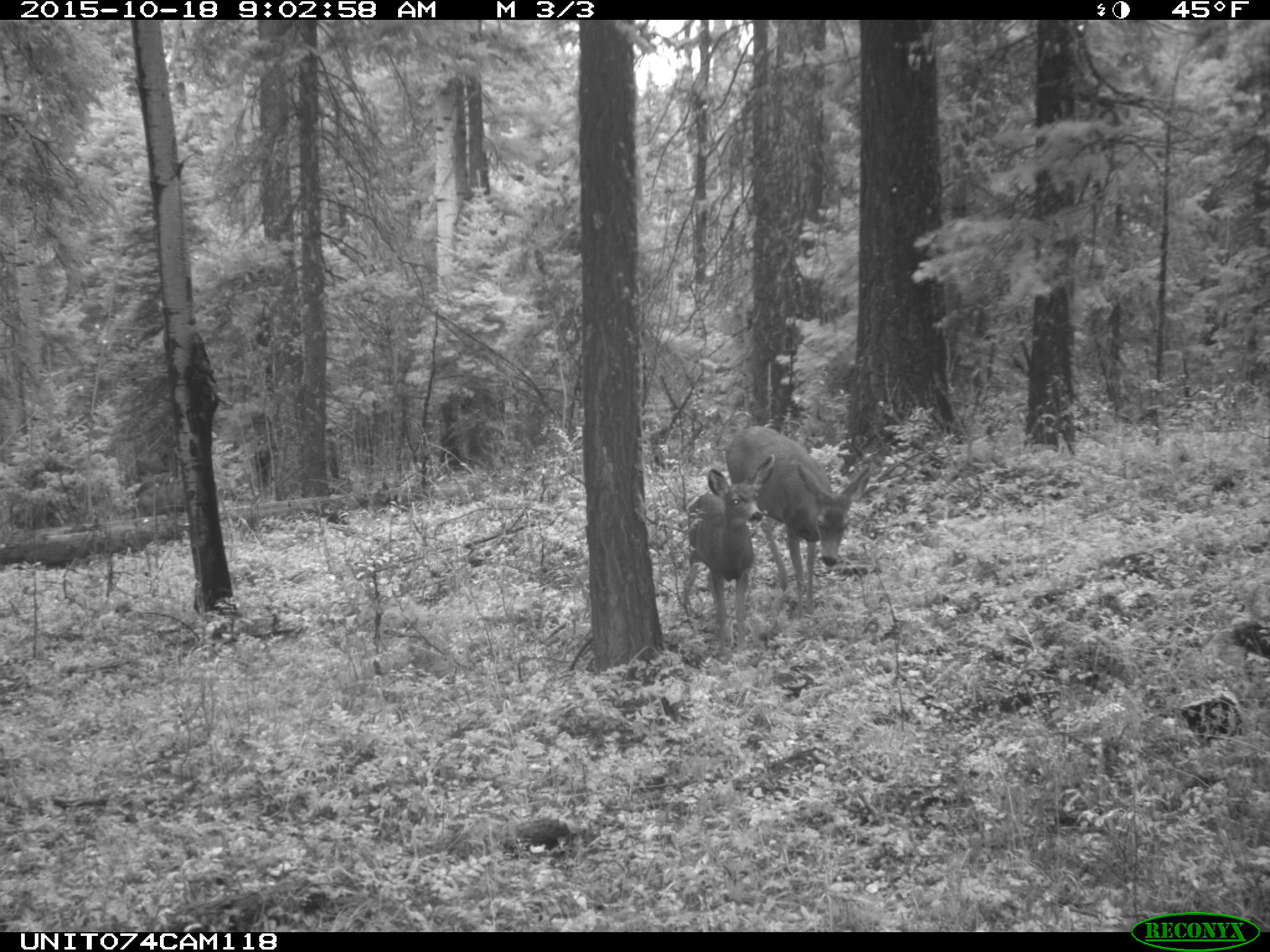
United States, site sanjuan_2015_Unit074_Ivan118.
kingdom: Animalia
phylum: Chordata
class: Mammalia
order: Artiodactyla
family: Cervidae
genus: Odocoileus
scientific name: Odocoileus hemionus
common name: mule deer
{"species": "Odocoileus hemionus (mule deer)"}